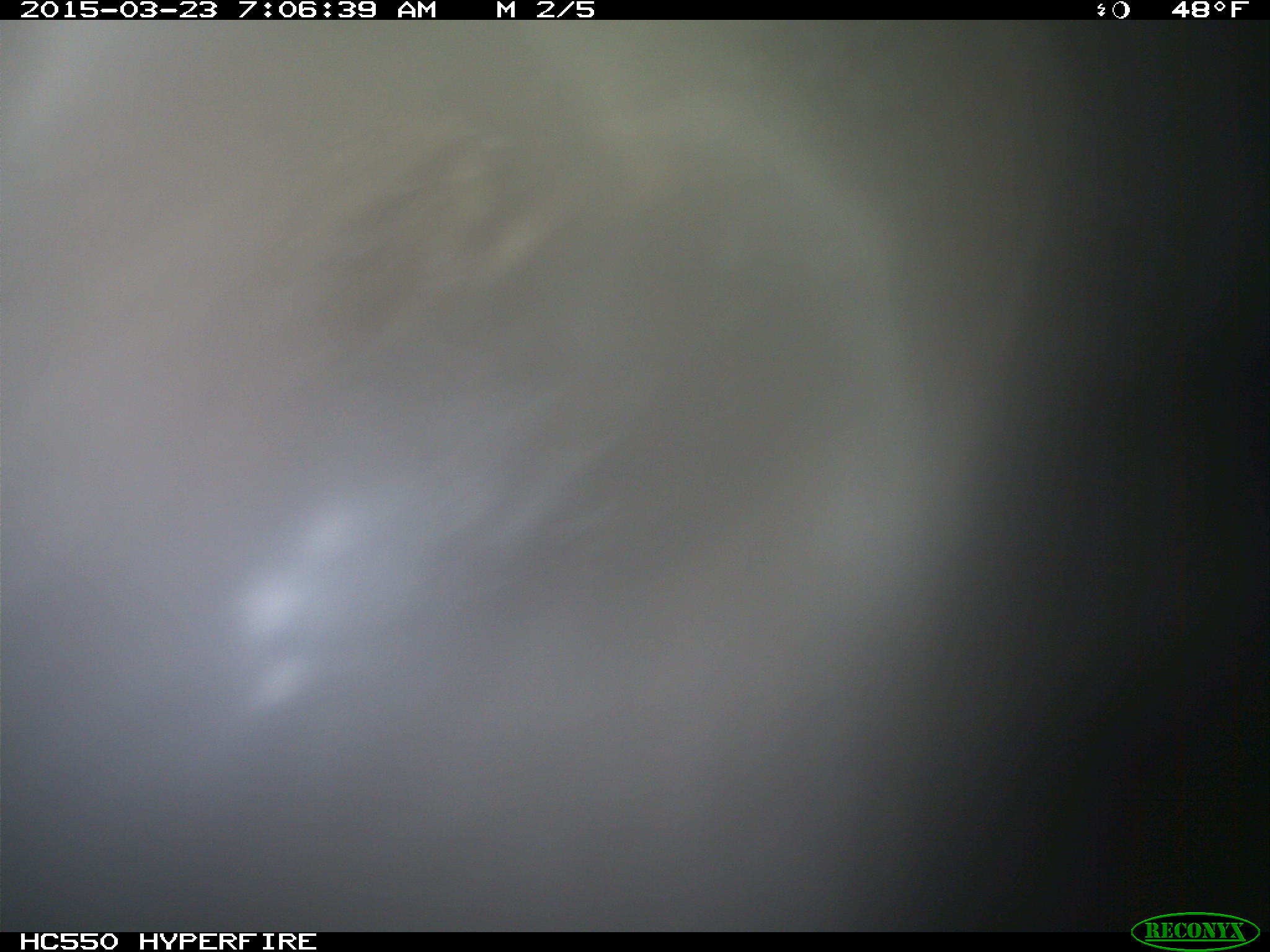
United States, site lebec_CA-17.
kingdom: Animalia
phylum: Chordata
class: Mammalia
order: Artiodactyla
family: Bovidae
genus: Bos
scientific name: Bos taurus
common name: domestic cow